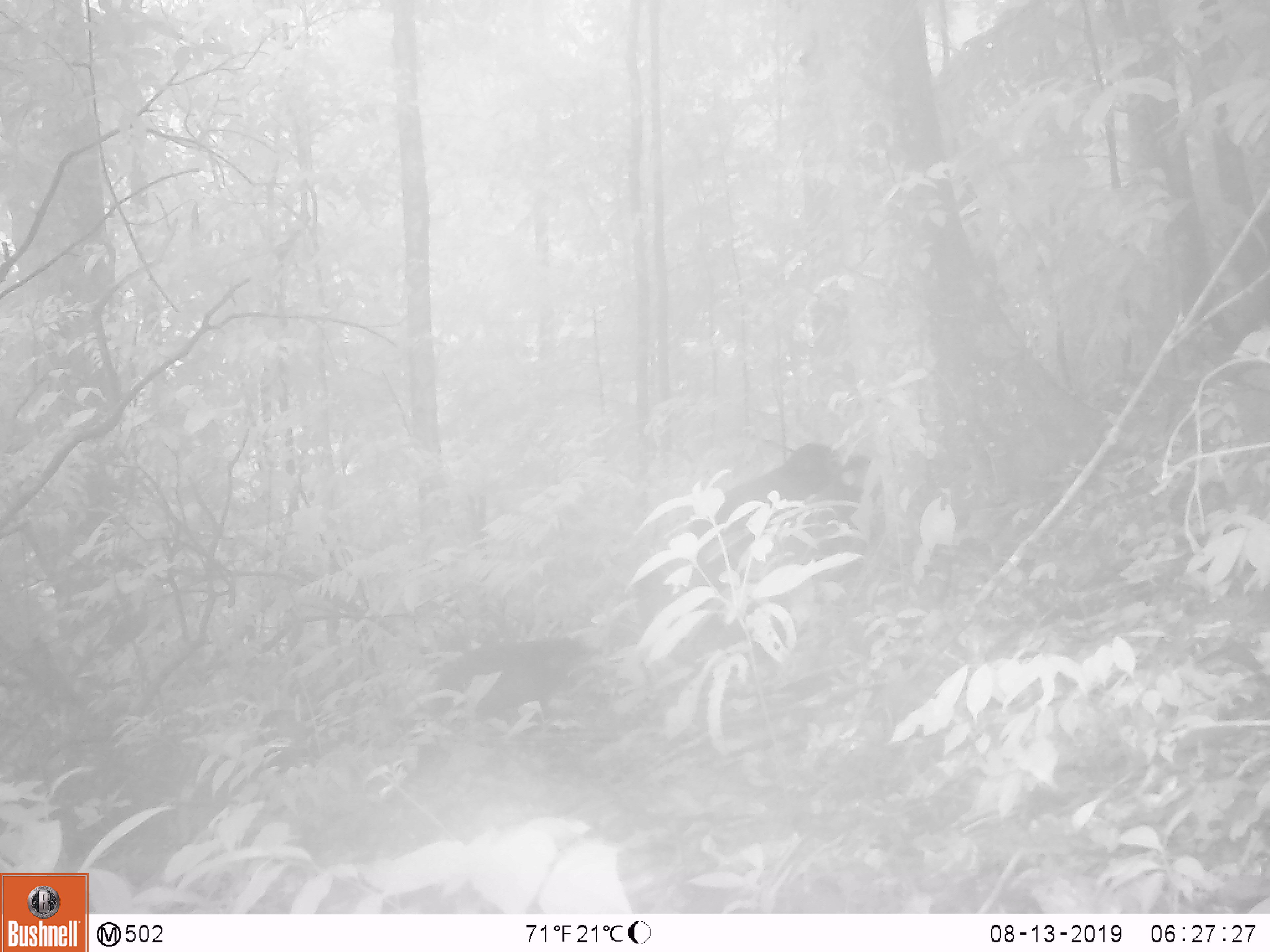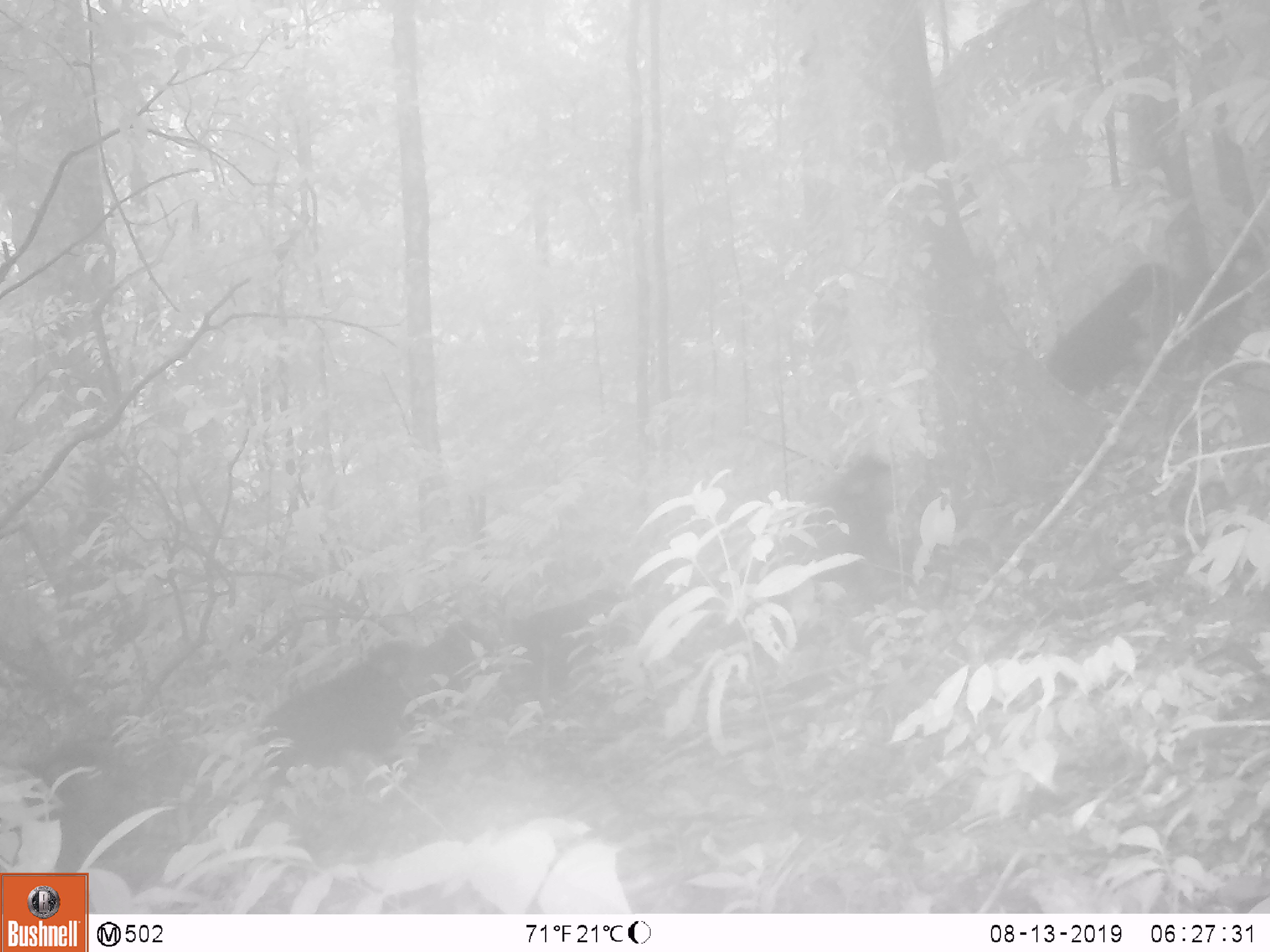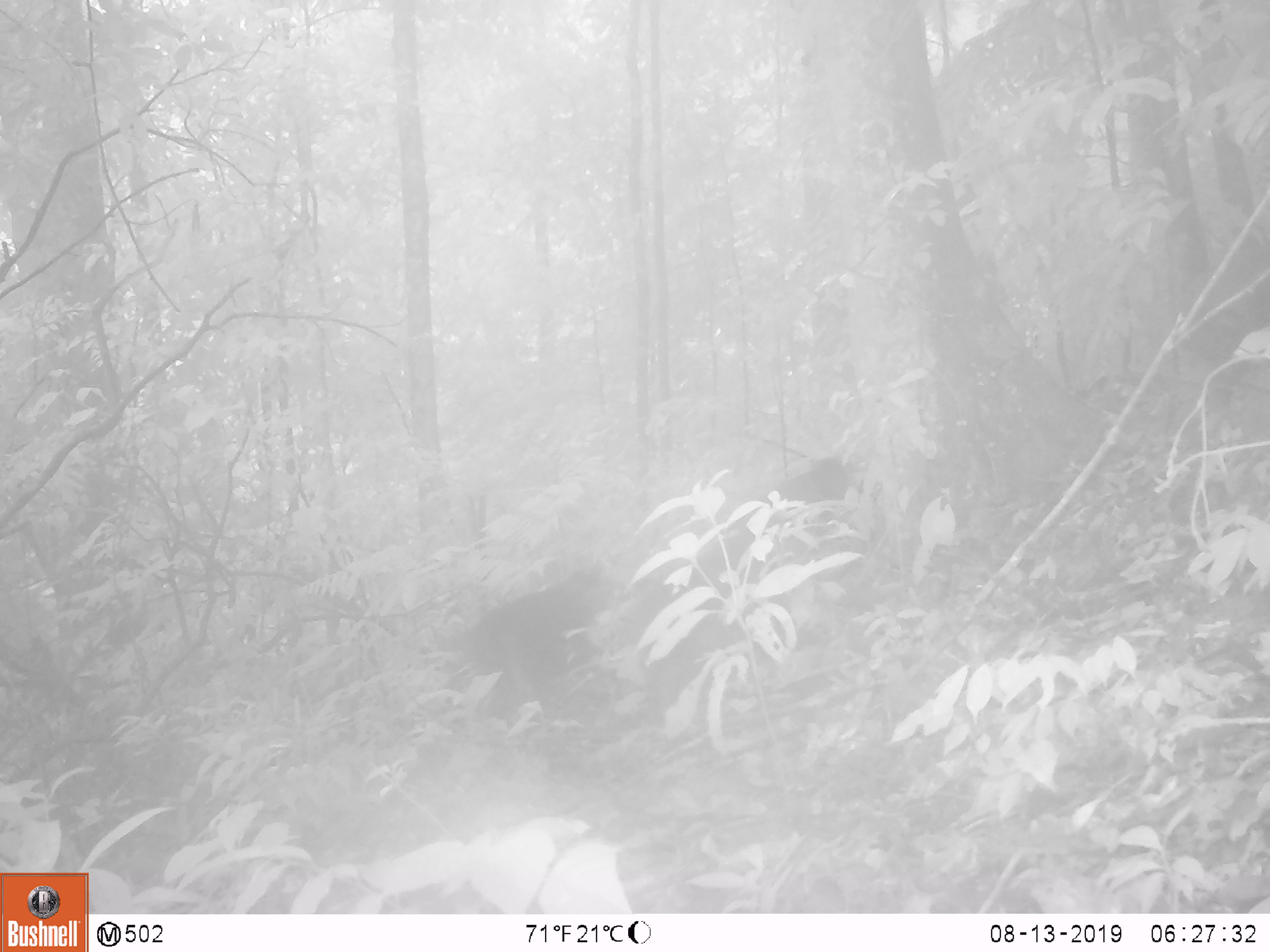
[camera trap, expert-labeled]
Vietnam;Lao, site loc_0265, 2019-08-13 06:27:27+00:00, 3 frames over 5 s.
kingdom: Animalia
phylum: Chordata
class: Mammalia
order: Primates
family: Cercopithecidae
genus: Macaca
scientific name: Macaca arctoides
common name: stump-tailed macaque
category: stump tailed macaque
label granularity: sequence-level